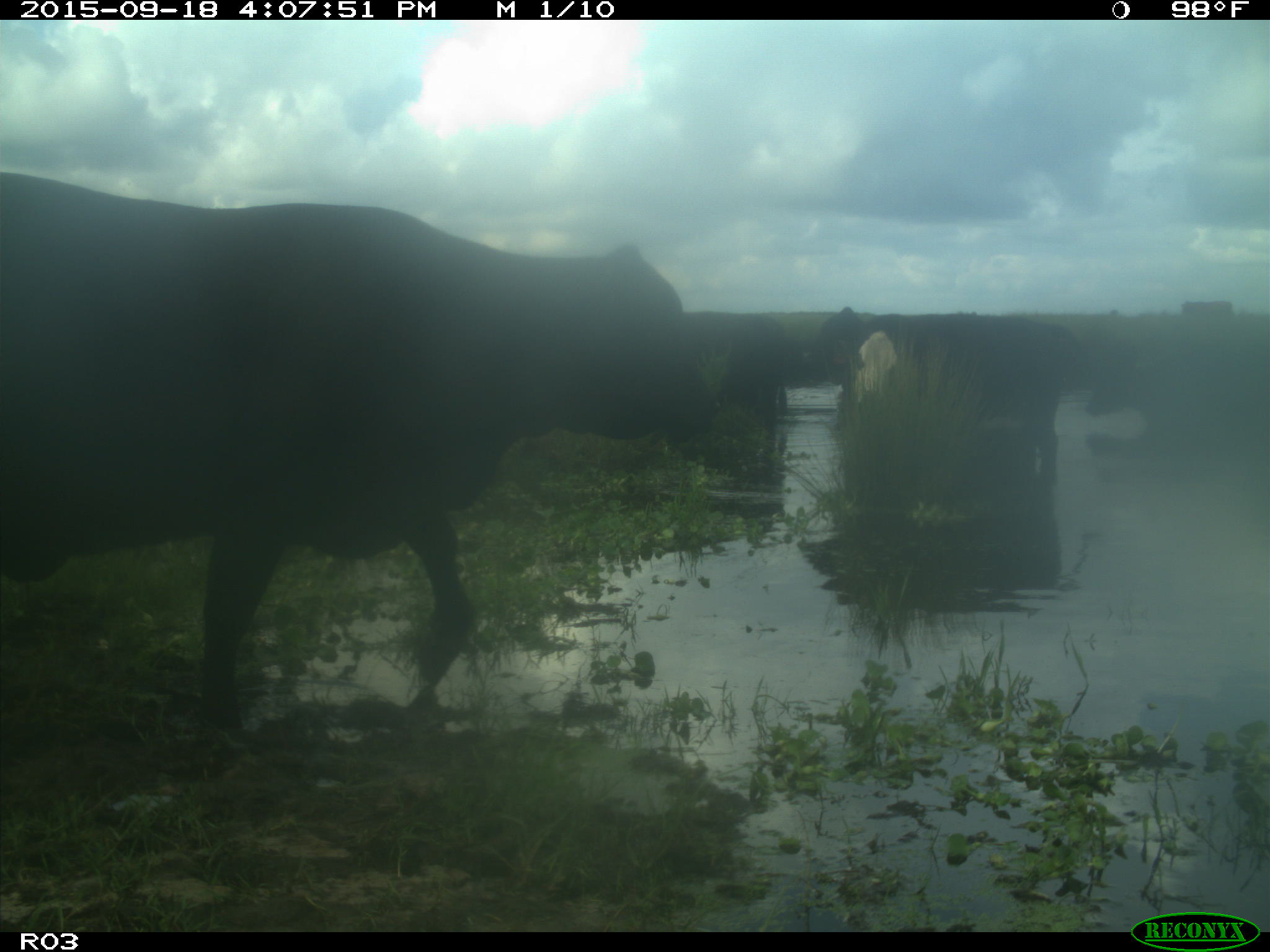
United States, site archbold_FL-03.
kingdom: Animalia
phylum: Chordata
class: Mammalia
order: Artiodactyla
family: Bovidae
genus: Bos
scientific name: Bos taurus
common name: domestic cow